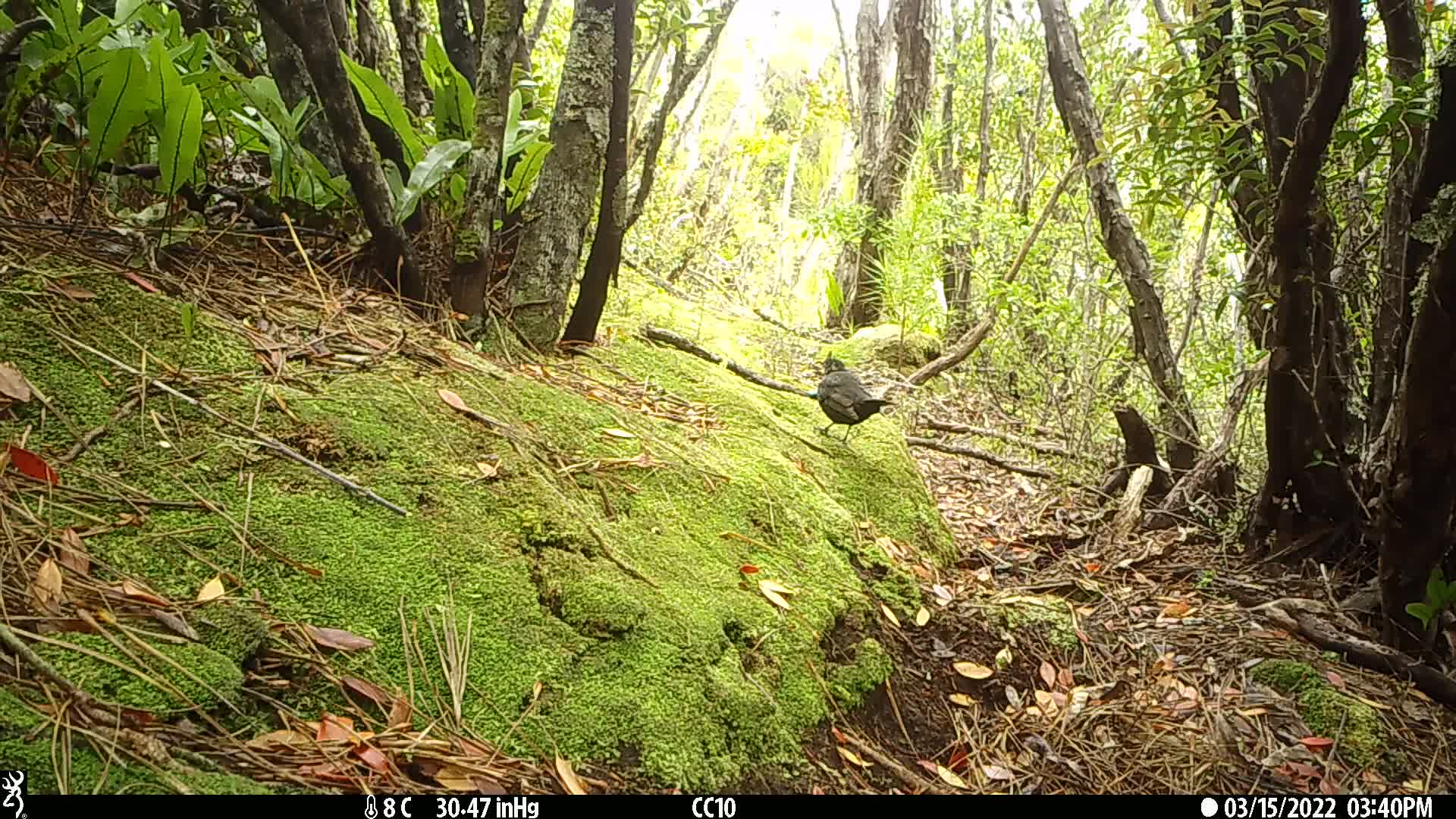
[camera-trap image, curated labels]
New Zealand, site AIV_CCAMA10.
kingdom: Animalia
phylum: Chordata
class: Aves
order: Passeriformes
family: Turdidae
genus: Turdus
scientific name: Turdus merula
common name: eurasian blackbird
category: blackbird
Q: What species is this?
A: Blackbird (eurasian blackbird) (Turdus merula).